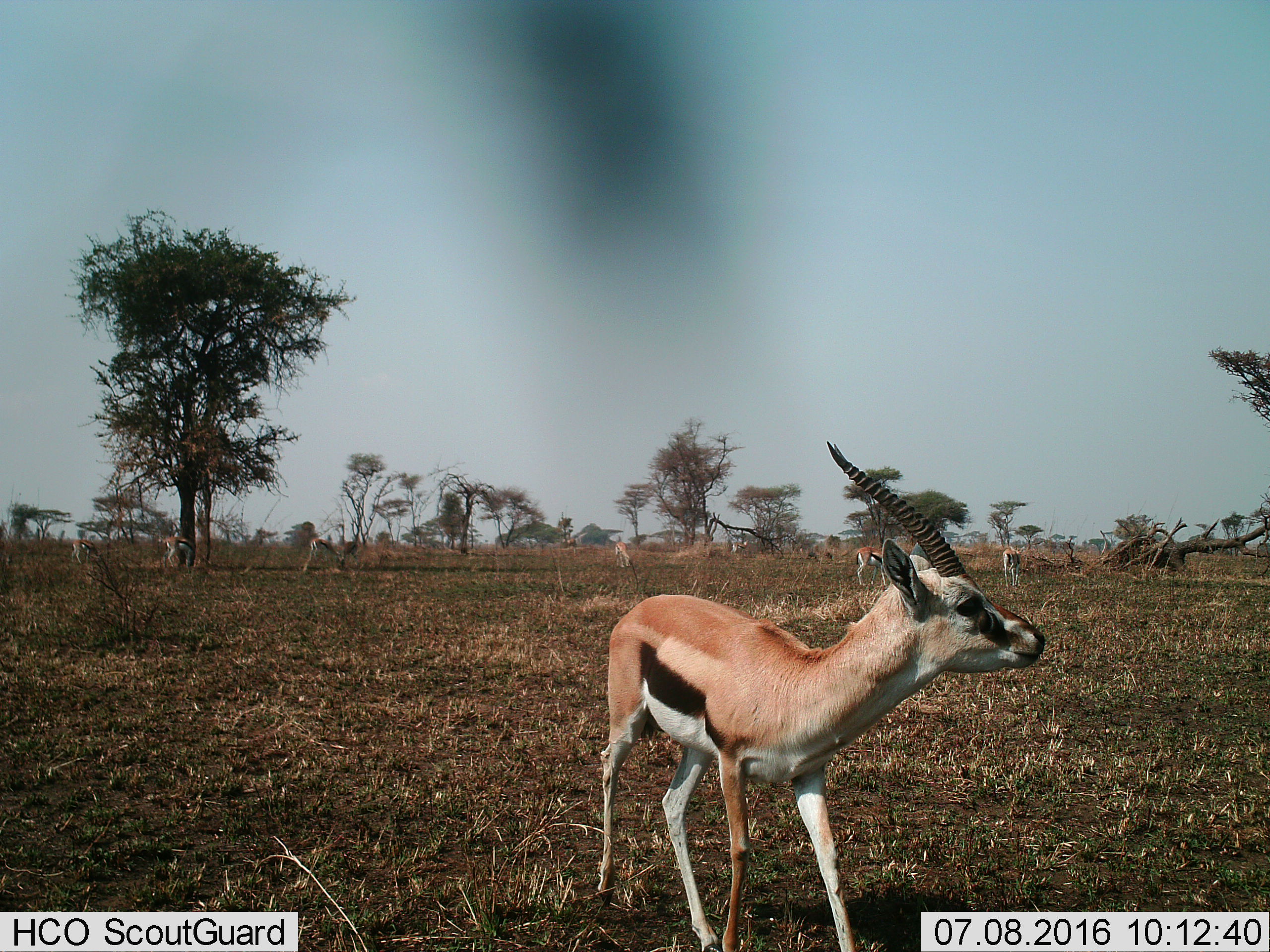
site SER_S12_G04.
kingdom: Animalia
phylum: Chordata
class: Mammalia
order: Artiodactyla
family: Bovidae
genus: Eudorcas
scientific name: Eudorcas thomsonii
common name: thomson's gazelle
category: gazellethomsons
Gazellethomsons (thomson's gazelle) (Eudorcas thomsonii), count 8. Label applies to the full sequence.